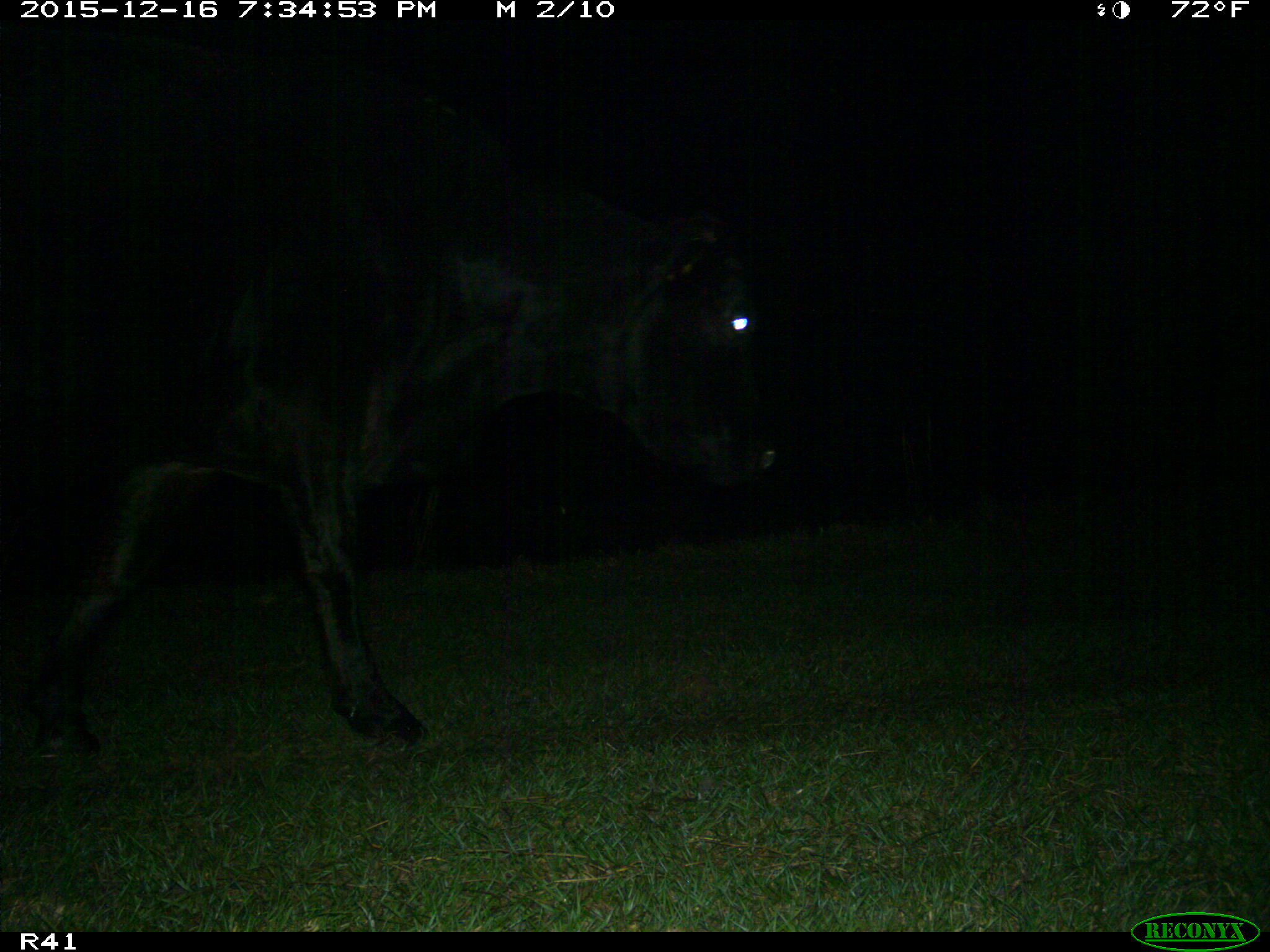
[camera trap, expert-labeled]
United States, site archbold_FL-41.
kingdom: Animalia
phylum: Chordata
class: Mammalia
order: Artiodactyla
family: Bovidae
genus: Bos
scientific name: Bos taurus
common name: domestic cow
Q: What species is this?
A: Bos taurus (domestic cow).